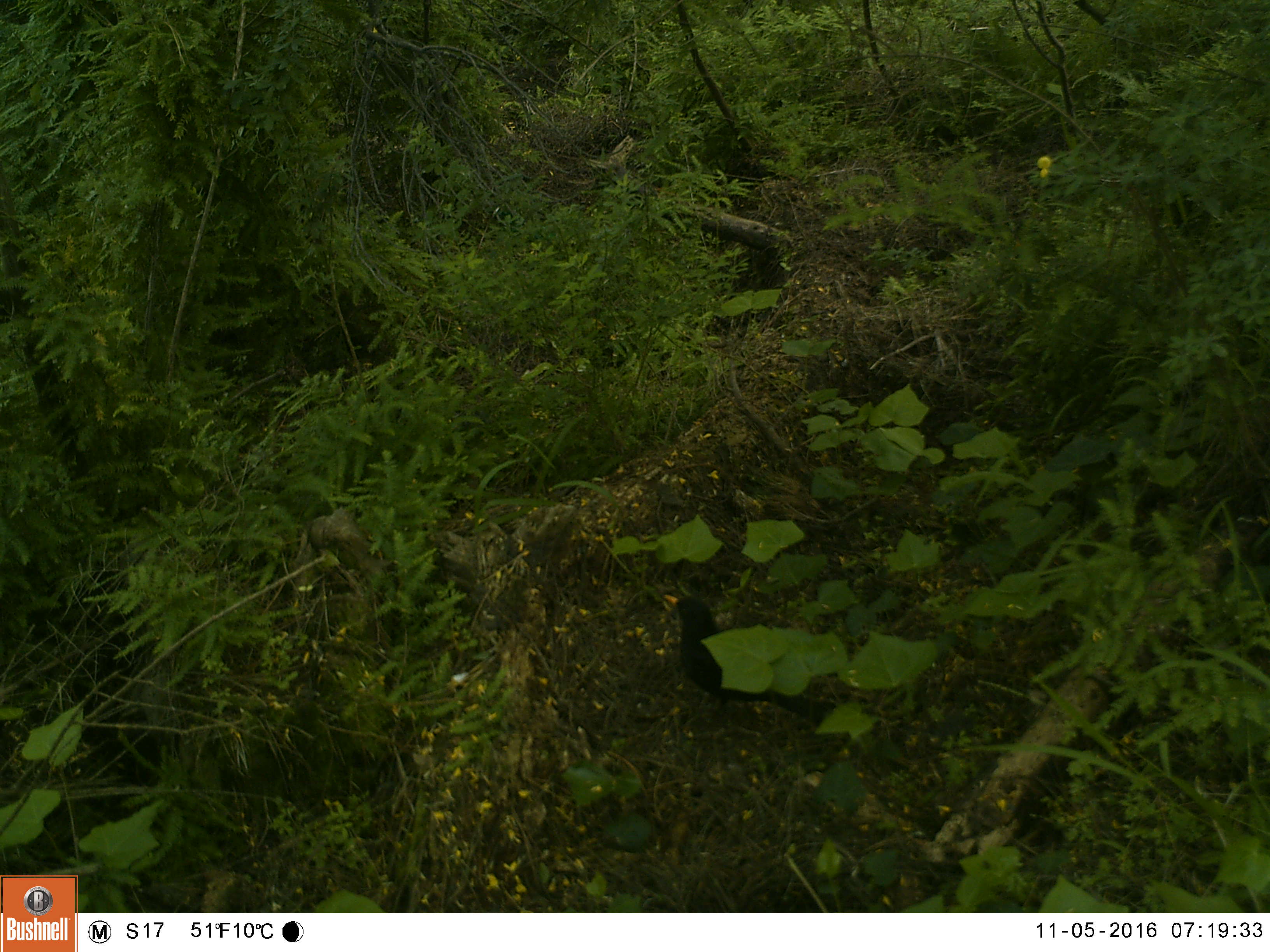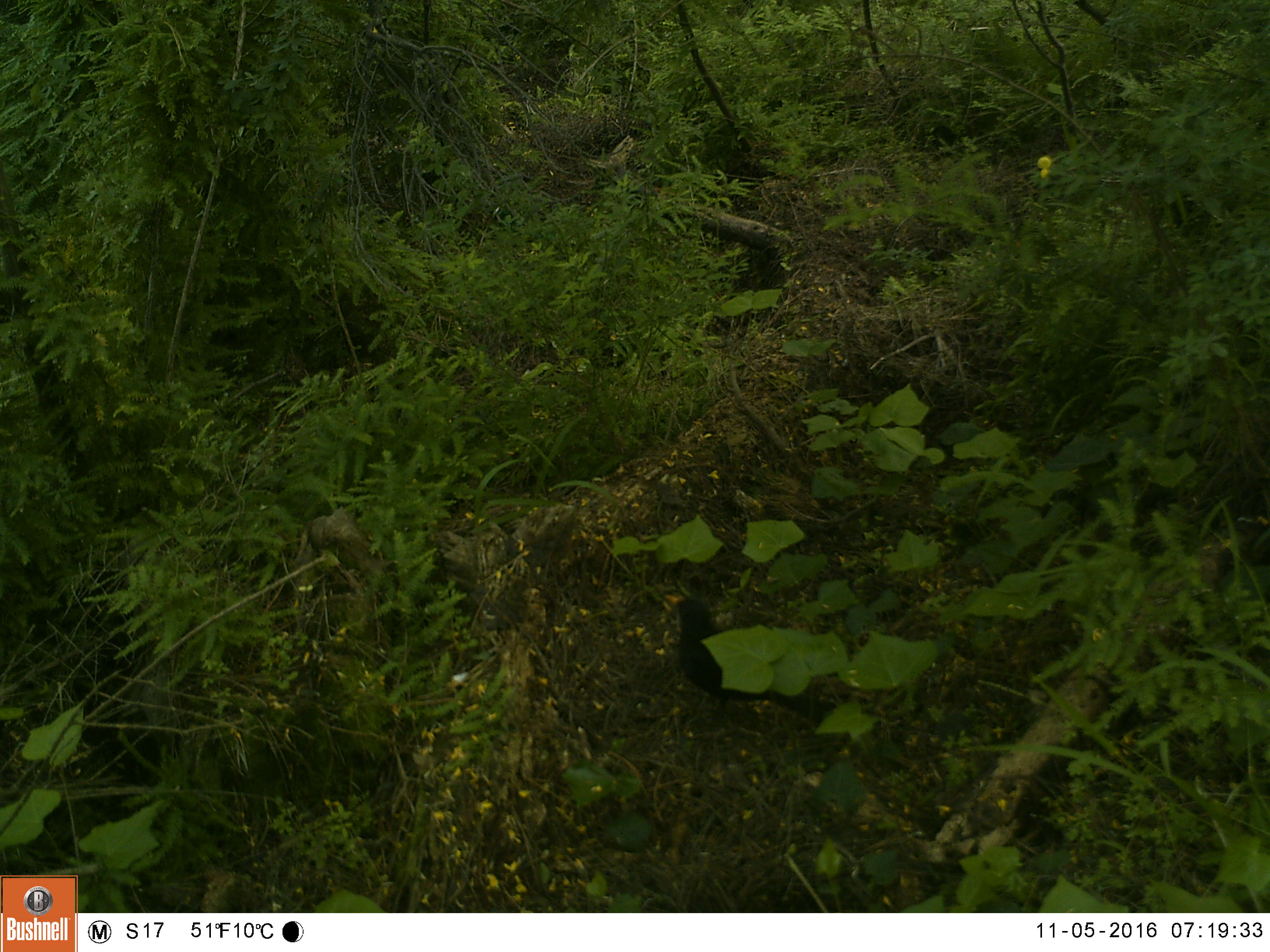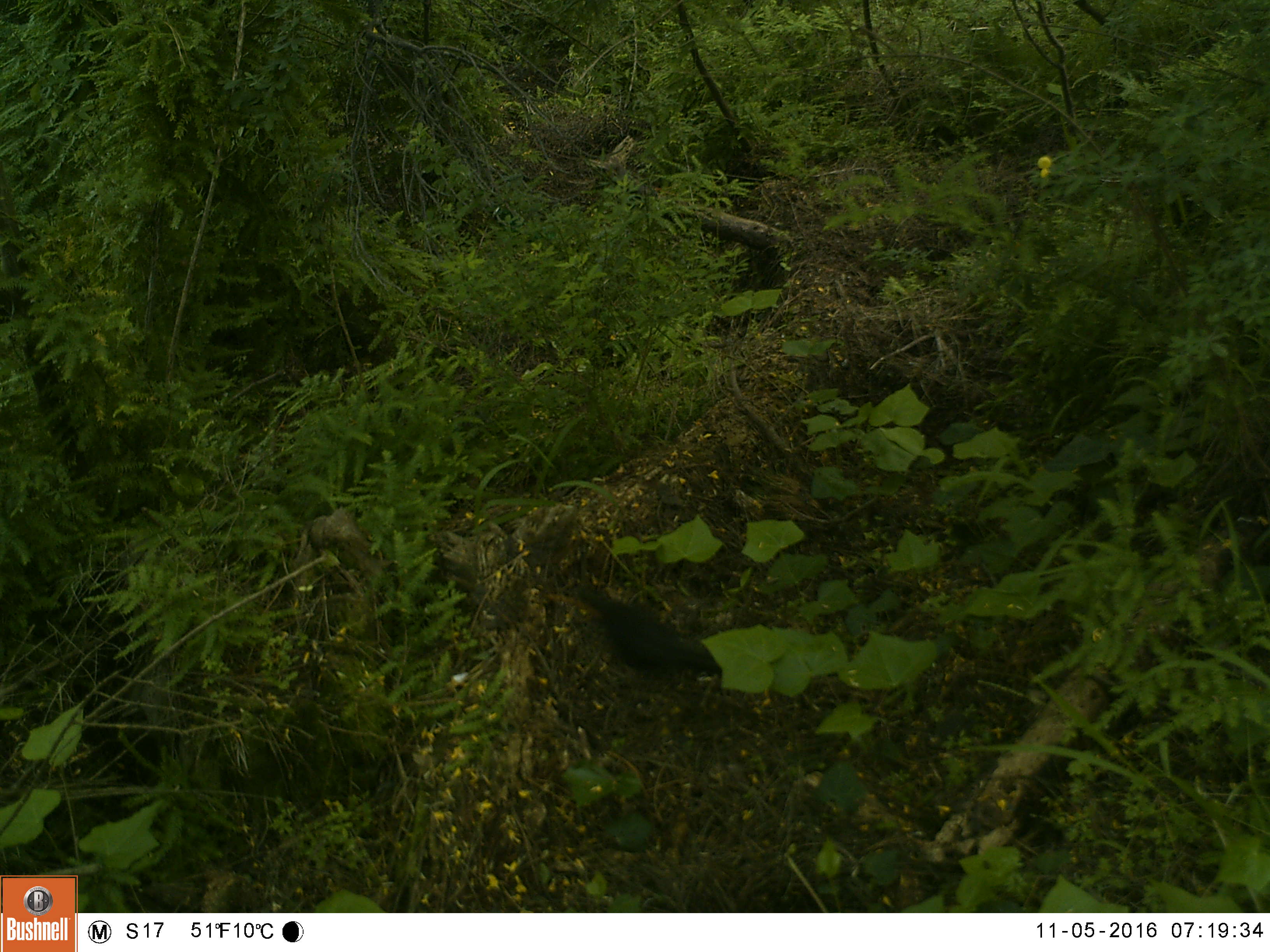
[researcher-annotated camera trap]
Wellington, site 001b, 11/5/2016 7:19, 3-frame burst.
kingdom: Animalia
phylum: Chordata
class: Aves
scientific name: Aves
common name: bird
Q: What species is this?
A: Bird (Aves).